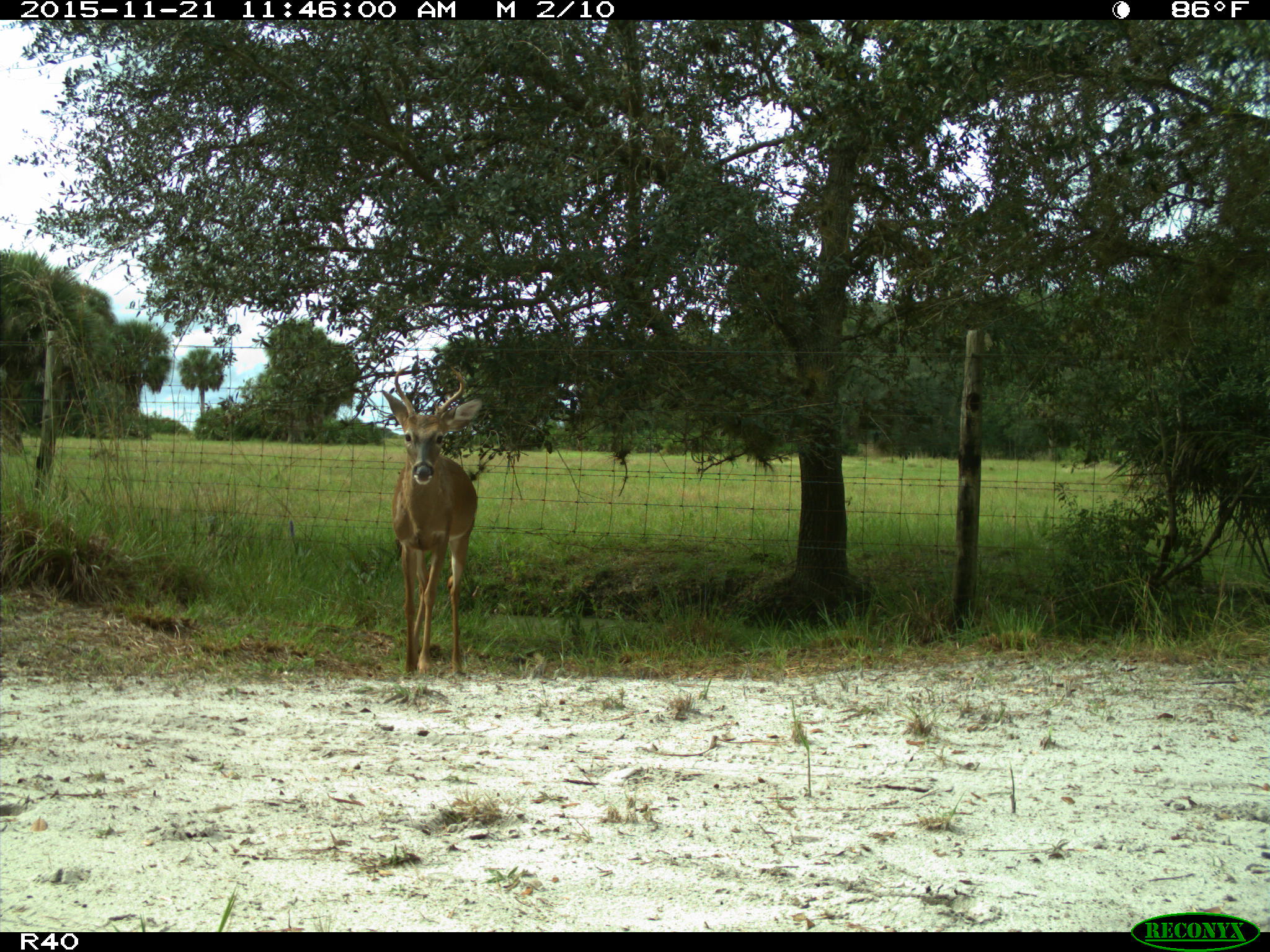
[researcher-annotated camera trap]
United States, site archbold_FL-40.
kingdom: Animalia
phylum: Chordata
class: Mammalia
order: Artiodactyla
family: Cervidae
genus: Odocoileus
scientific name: Odocoileus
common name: deer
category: unidentified deer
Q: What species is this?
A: Unidentified deer (deer) (Odocoileus).